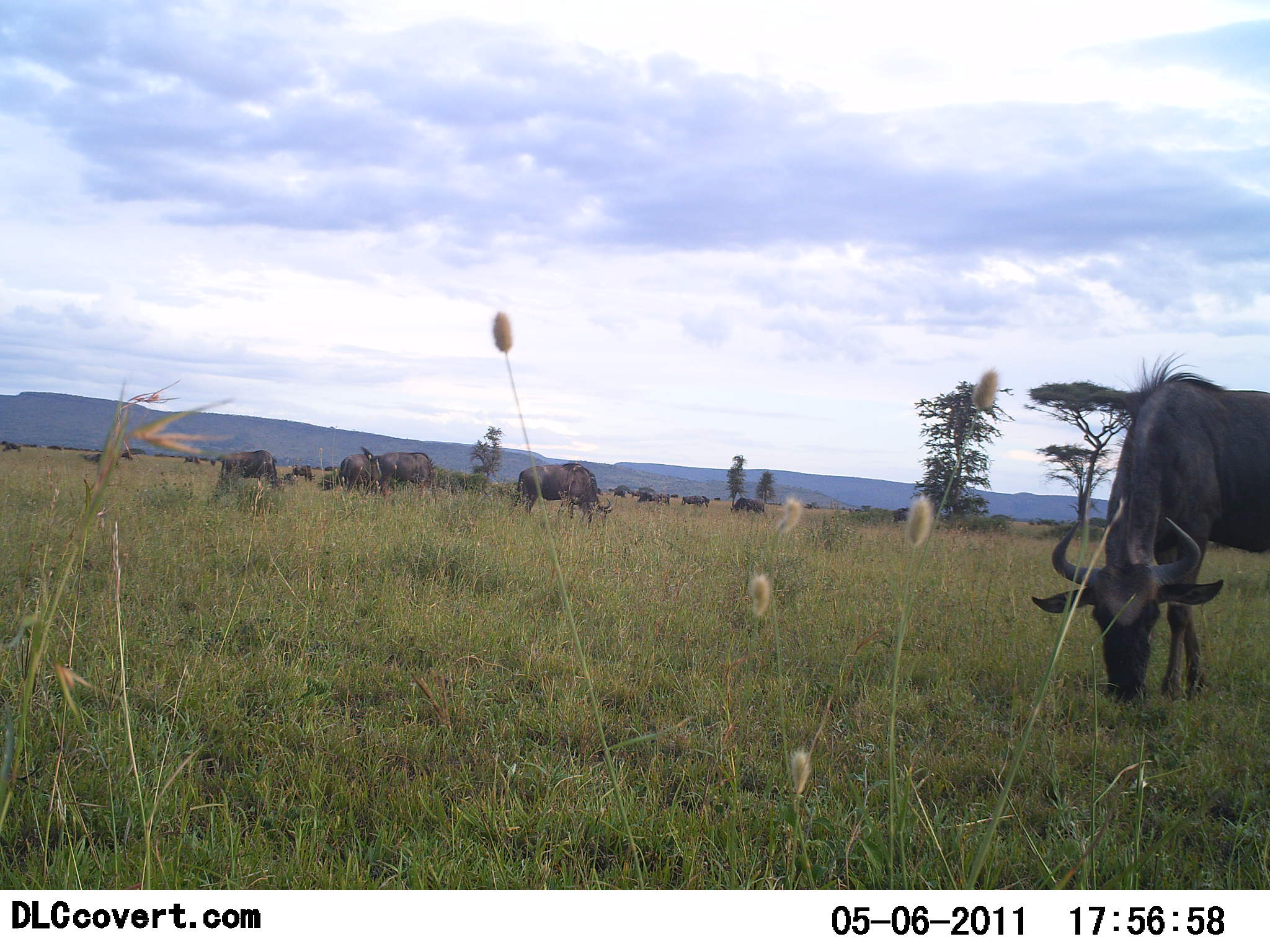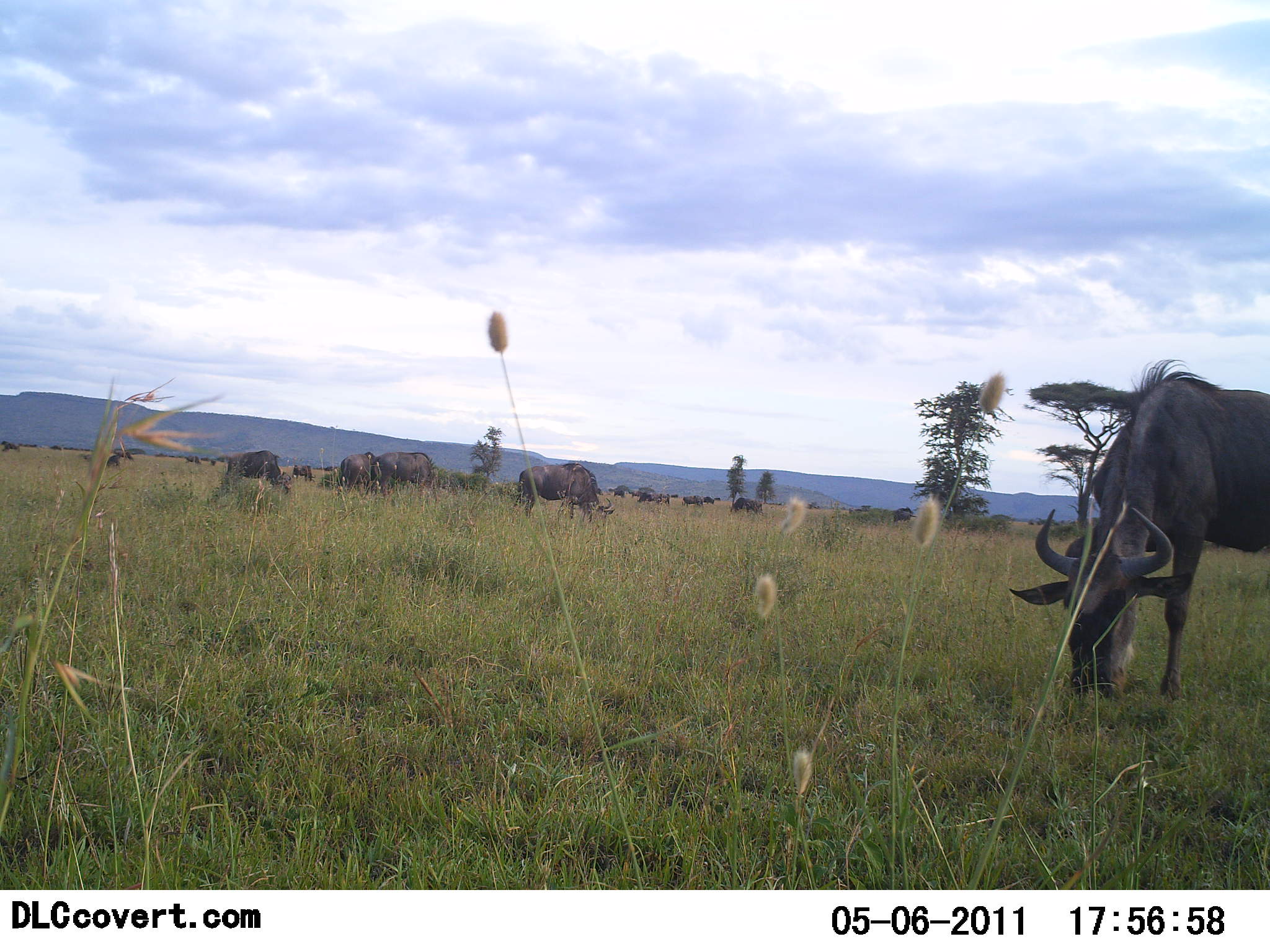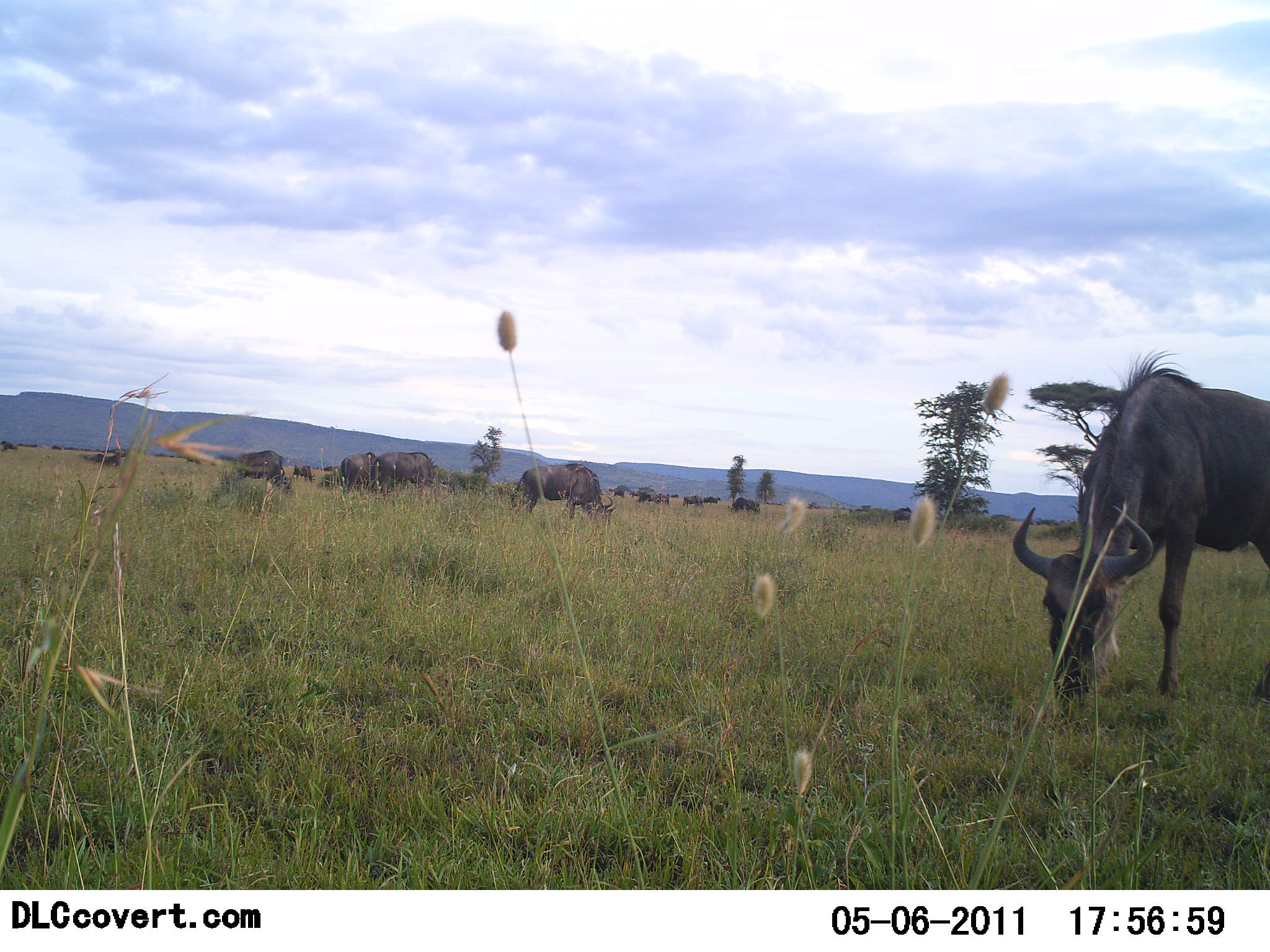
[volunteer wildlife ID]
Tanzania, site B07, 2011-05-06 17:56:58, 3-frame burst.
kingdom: Animalia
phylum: Chordata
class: Mammalia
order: Artiodactyla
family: Bovidae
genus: Connochaetes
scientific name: Connochaetes taurinus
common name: blue wildebeest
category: wildebeest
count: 11-50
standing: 44%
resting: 0%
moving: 0%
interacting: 0%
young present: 0%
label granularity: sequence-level